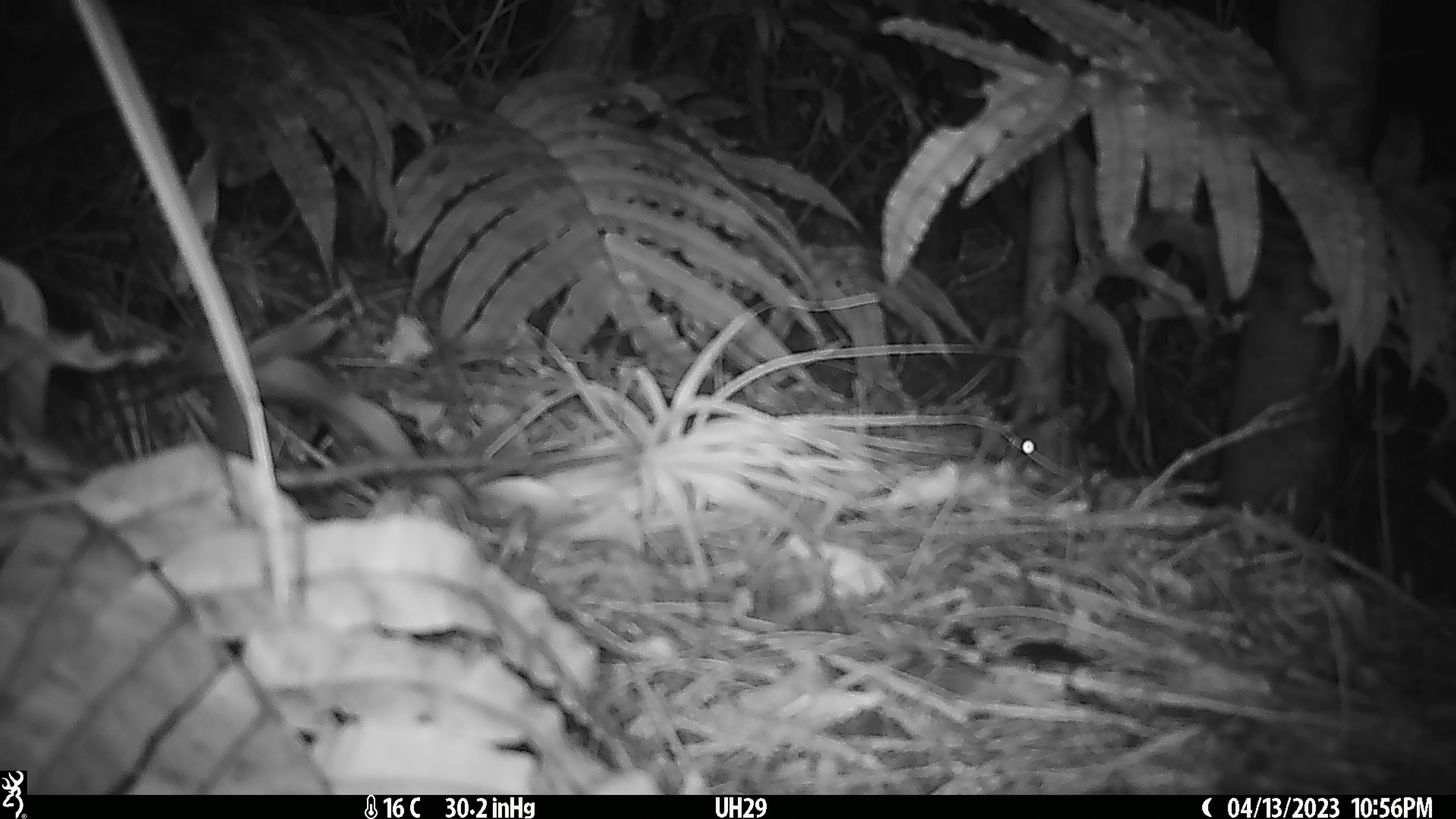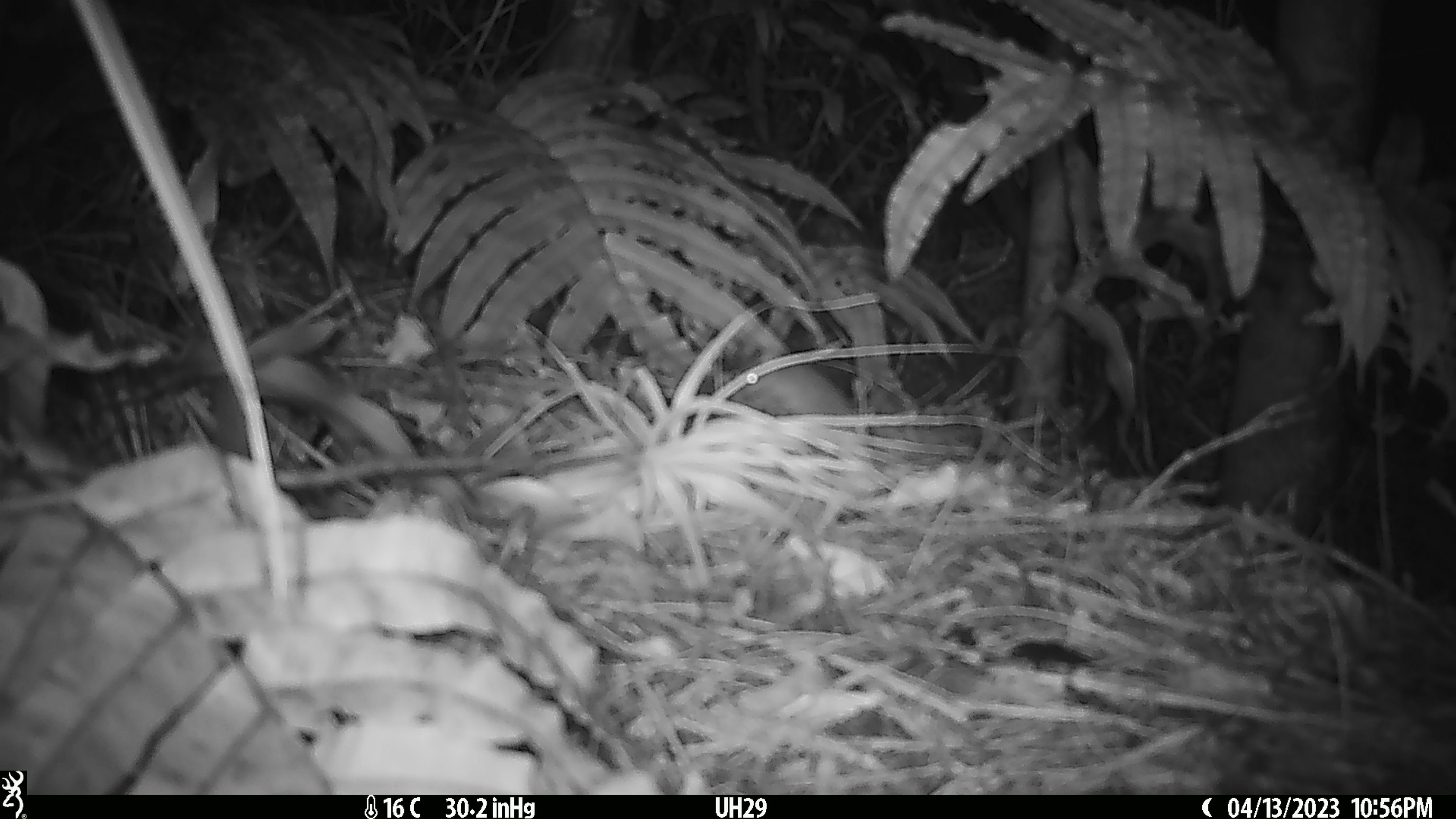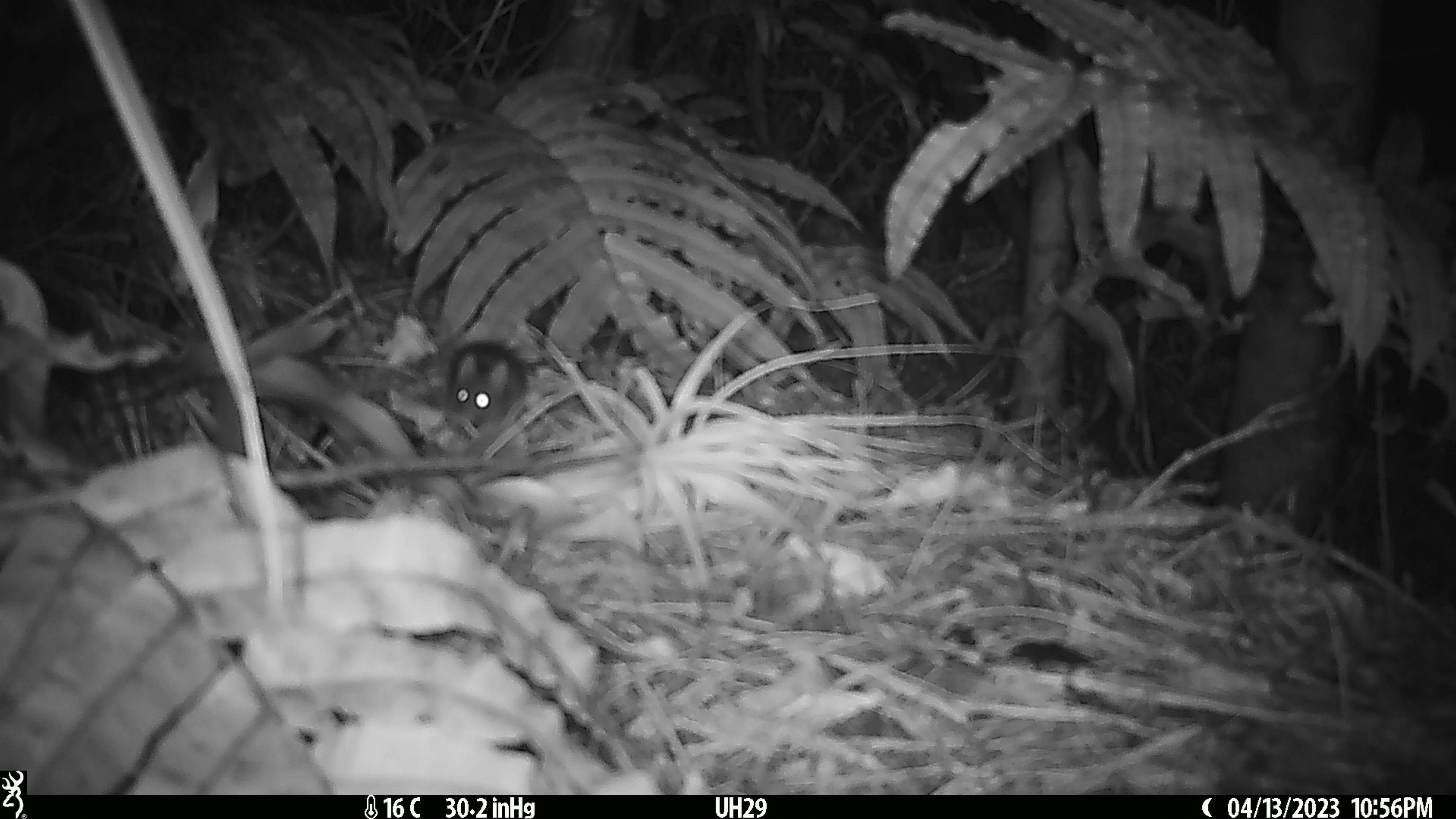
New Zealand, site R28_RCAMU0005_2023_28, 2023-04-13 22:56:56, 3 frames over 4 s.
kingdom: Animalia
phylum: Chordata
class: Mammalia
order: Rodentia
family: Muridae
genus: Mus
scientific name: Mus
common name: mouse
Mouse (Mus).